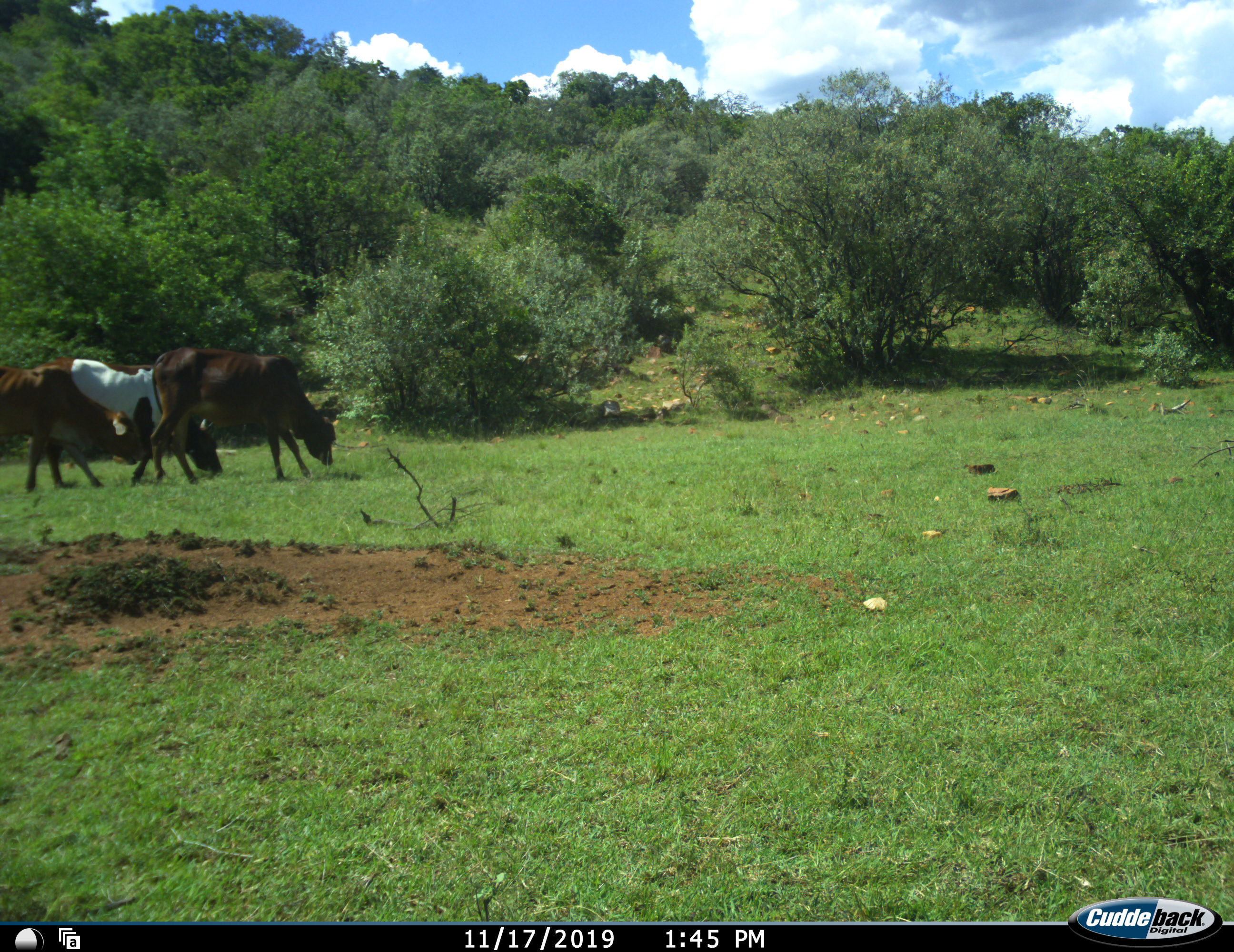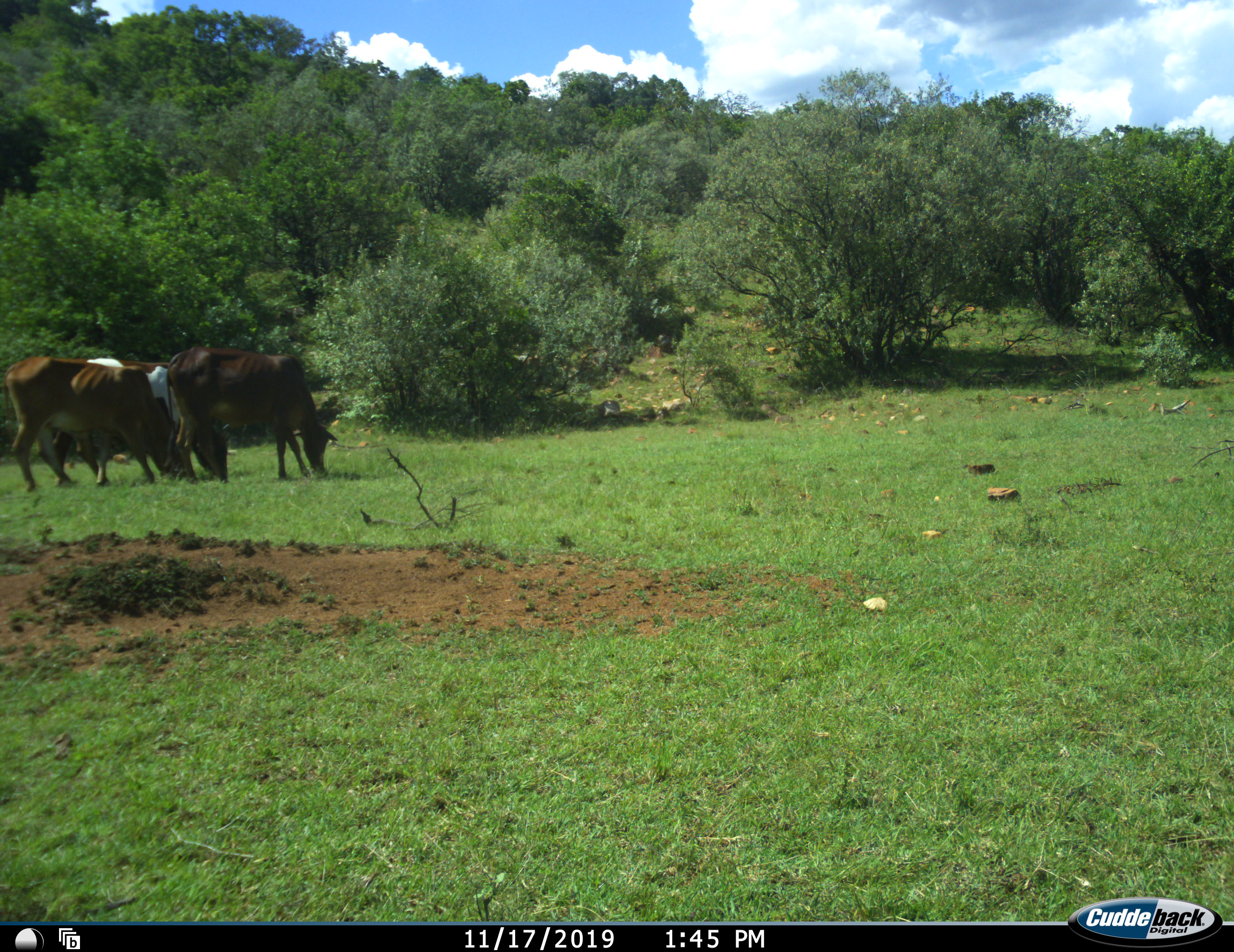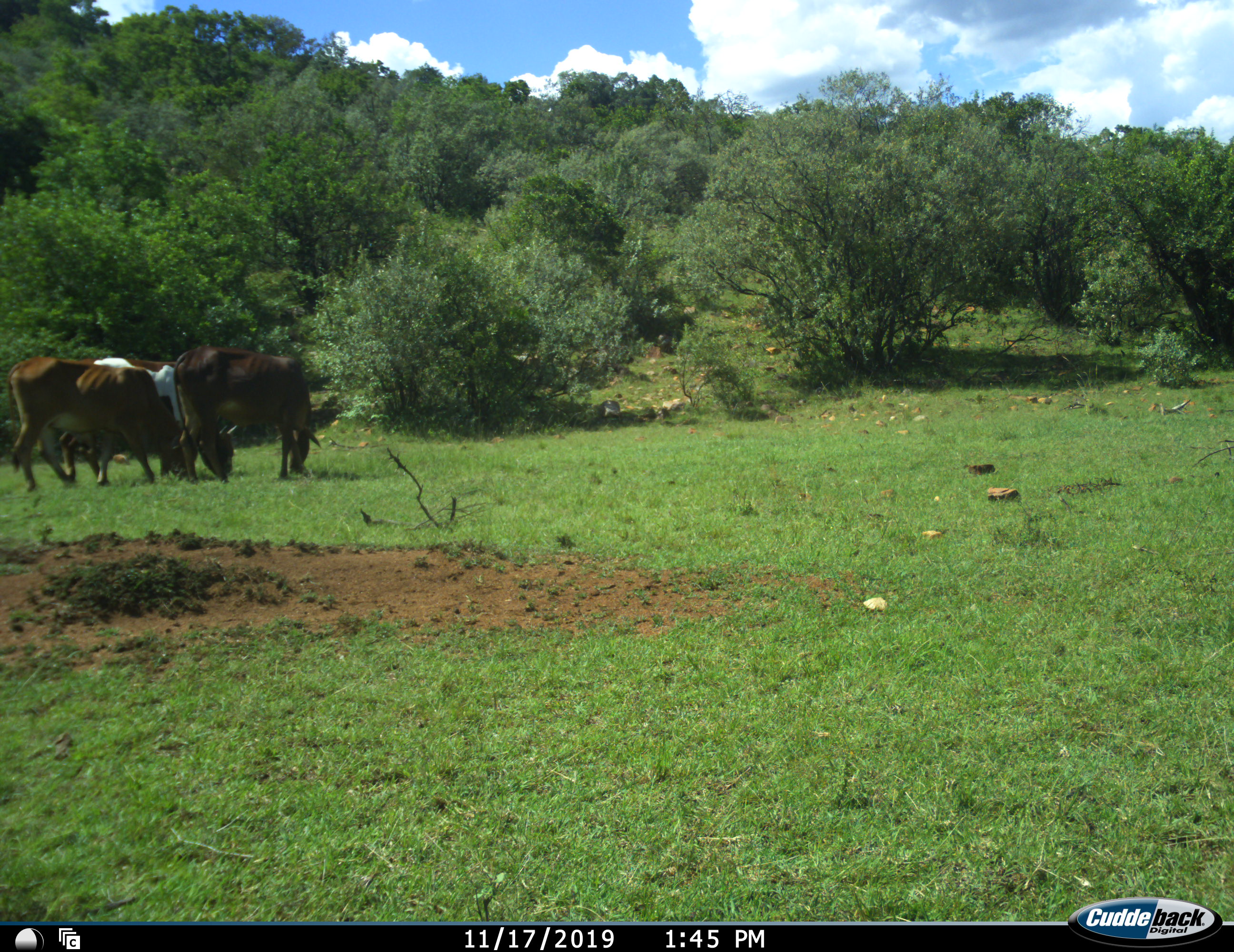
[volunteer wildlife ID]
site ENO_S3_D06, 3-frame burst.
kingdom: Animalia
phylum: Chordata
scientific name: Vertebrata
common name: domestic animal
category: domesticanimal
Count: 3.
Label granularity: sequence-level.